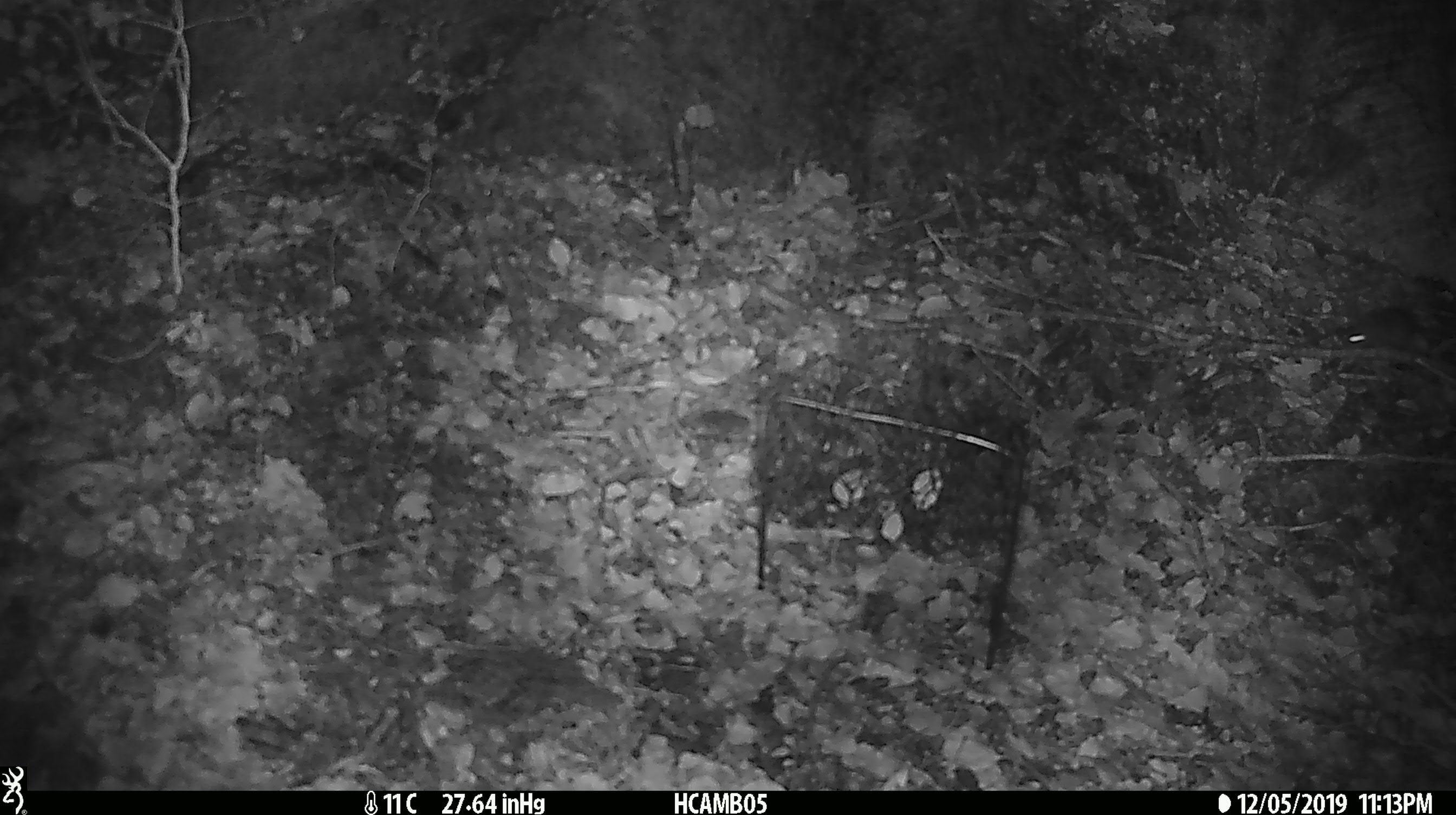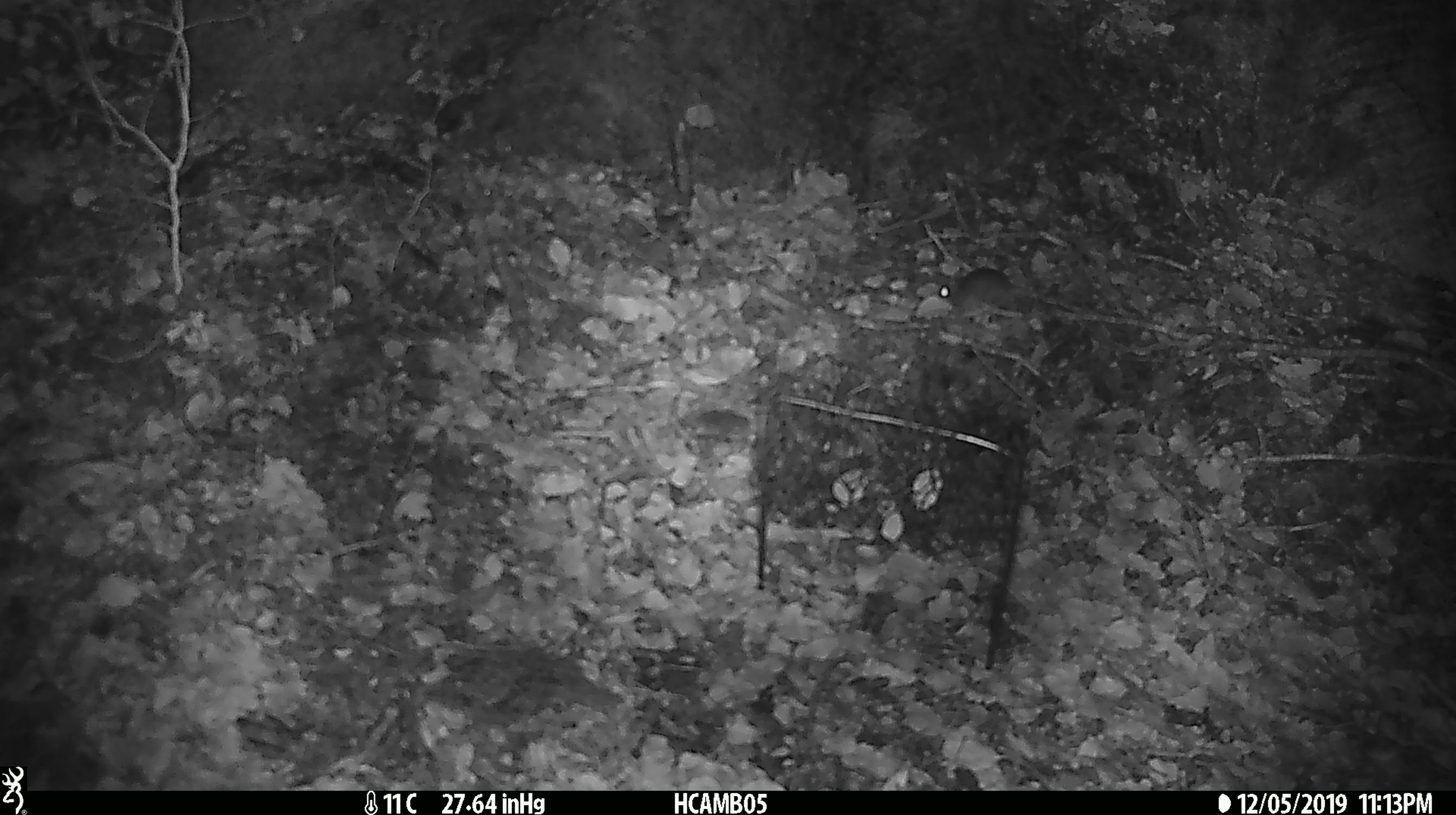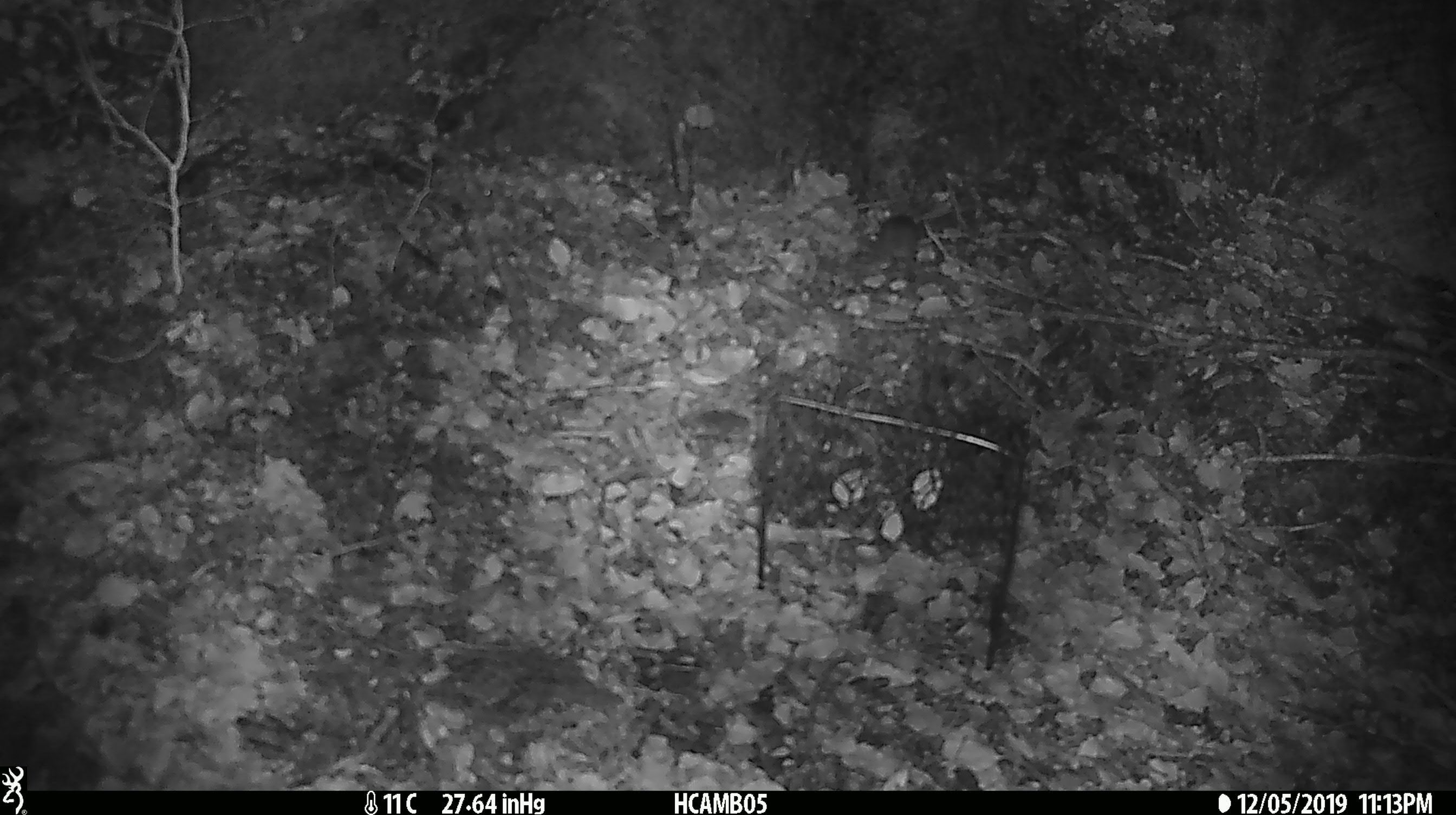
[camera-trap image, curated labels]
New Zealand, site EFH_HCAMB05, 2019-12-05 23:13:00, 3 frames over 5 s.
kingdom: Animalia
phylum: Chordata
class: Mammalia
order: Rodentia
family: Muridae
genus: Mus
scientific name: Mus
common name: mouse